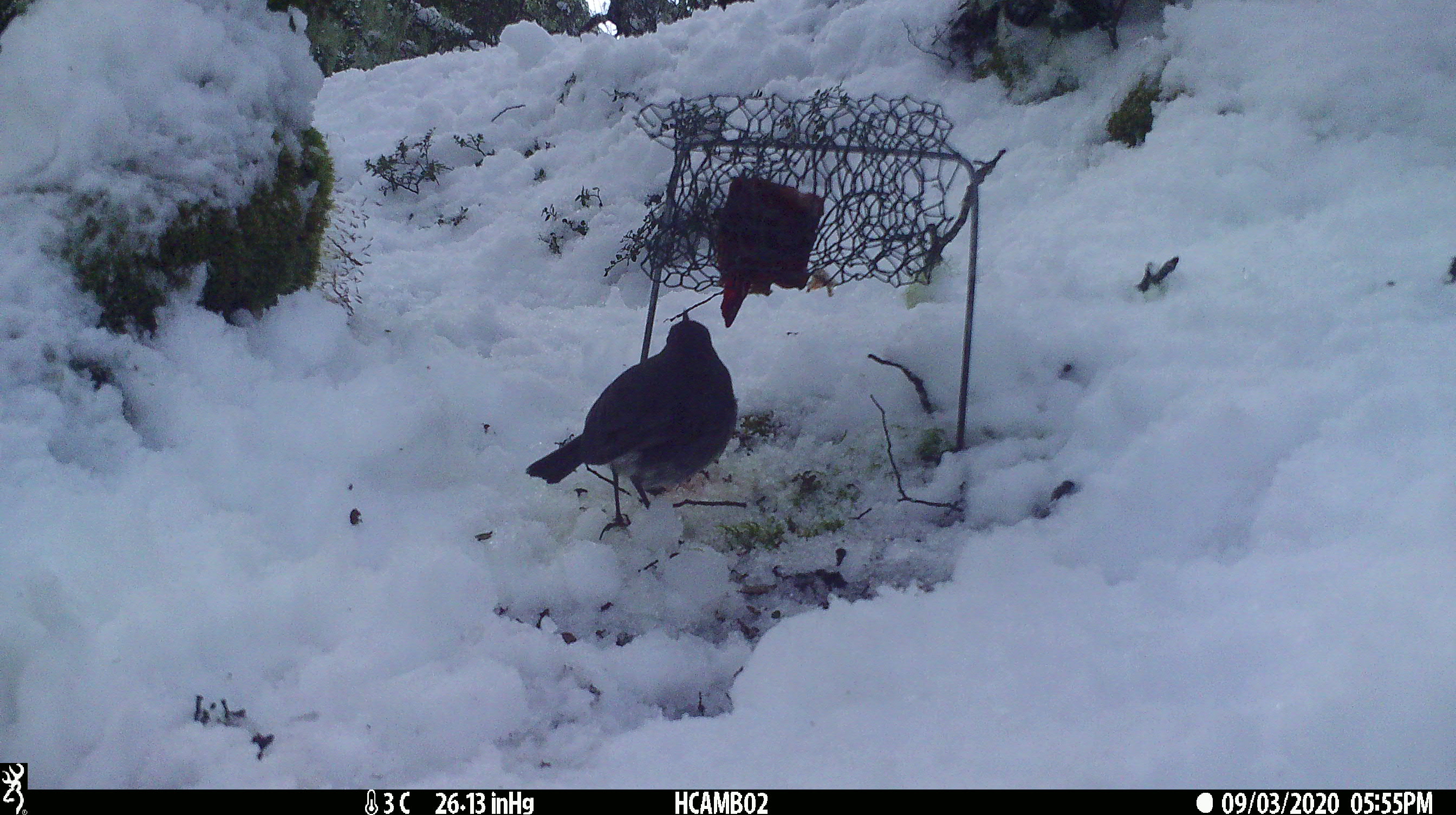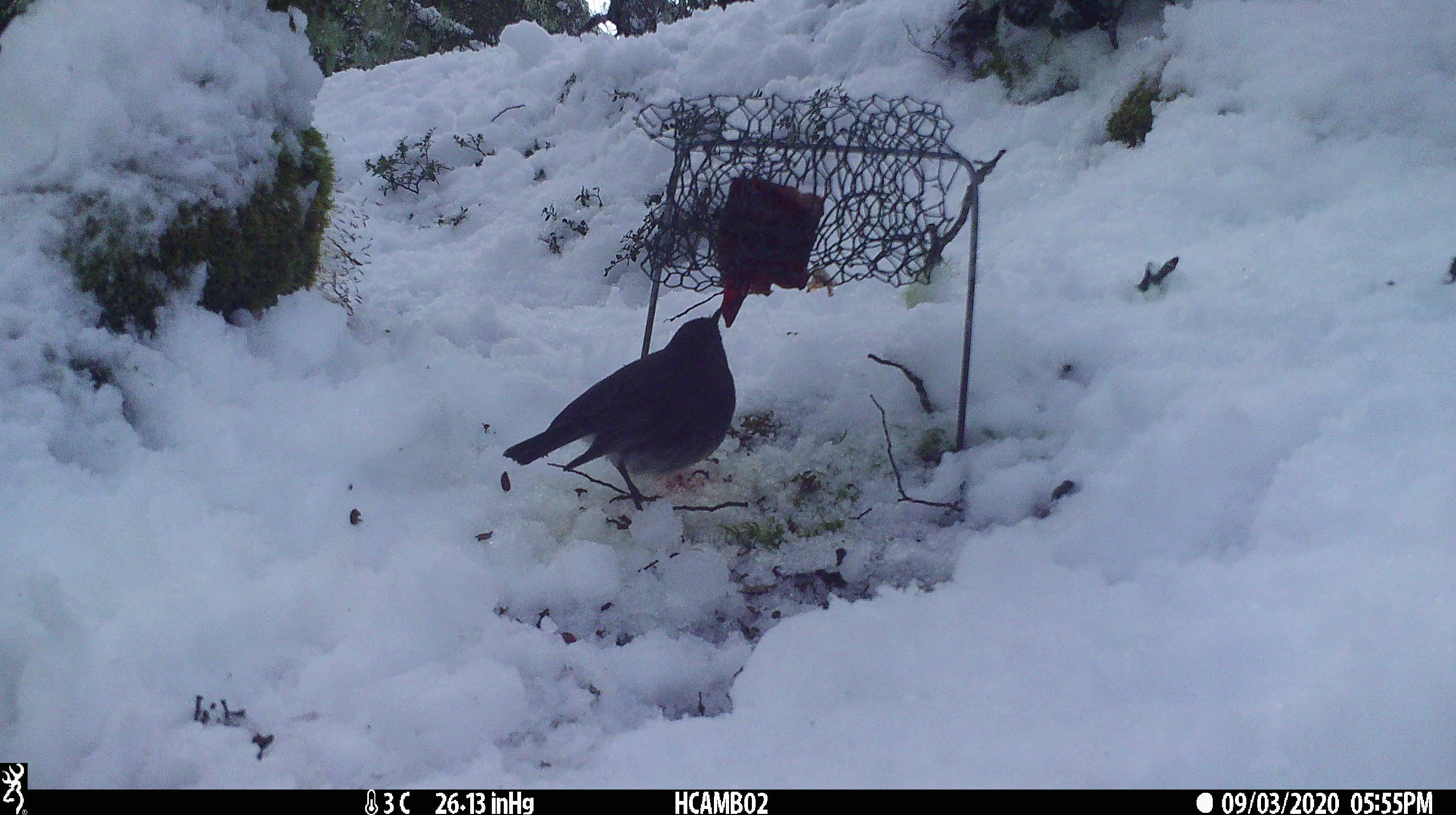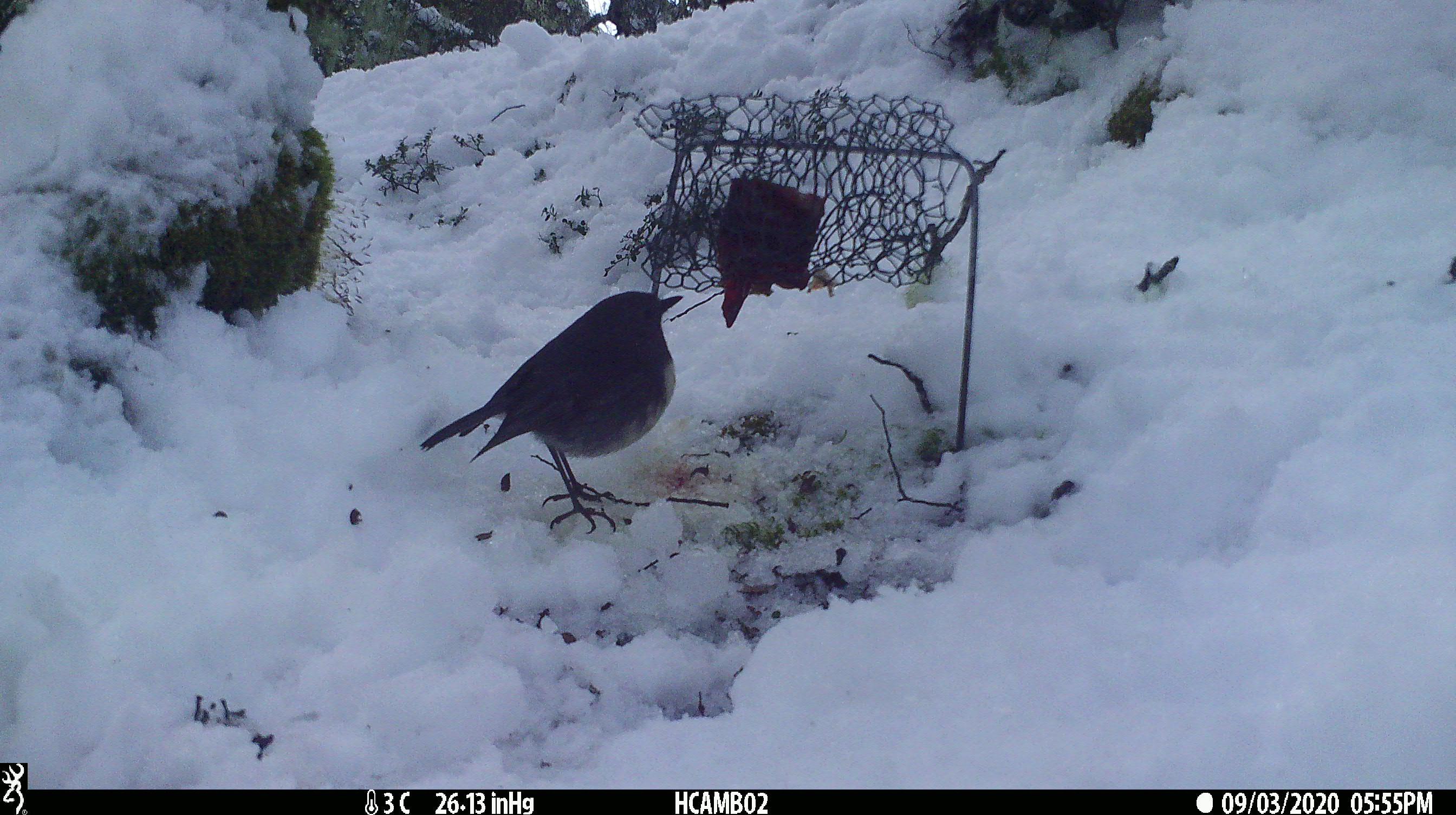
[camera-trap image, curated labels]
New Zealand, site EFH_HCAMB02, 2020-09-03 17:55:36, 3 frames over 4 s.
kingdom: Animalia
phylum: Chordata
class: Aves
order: Passeriformes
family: Petroicidae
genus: Petroica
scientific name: Petroica australis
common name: new zealand robin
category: robin